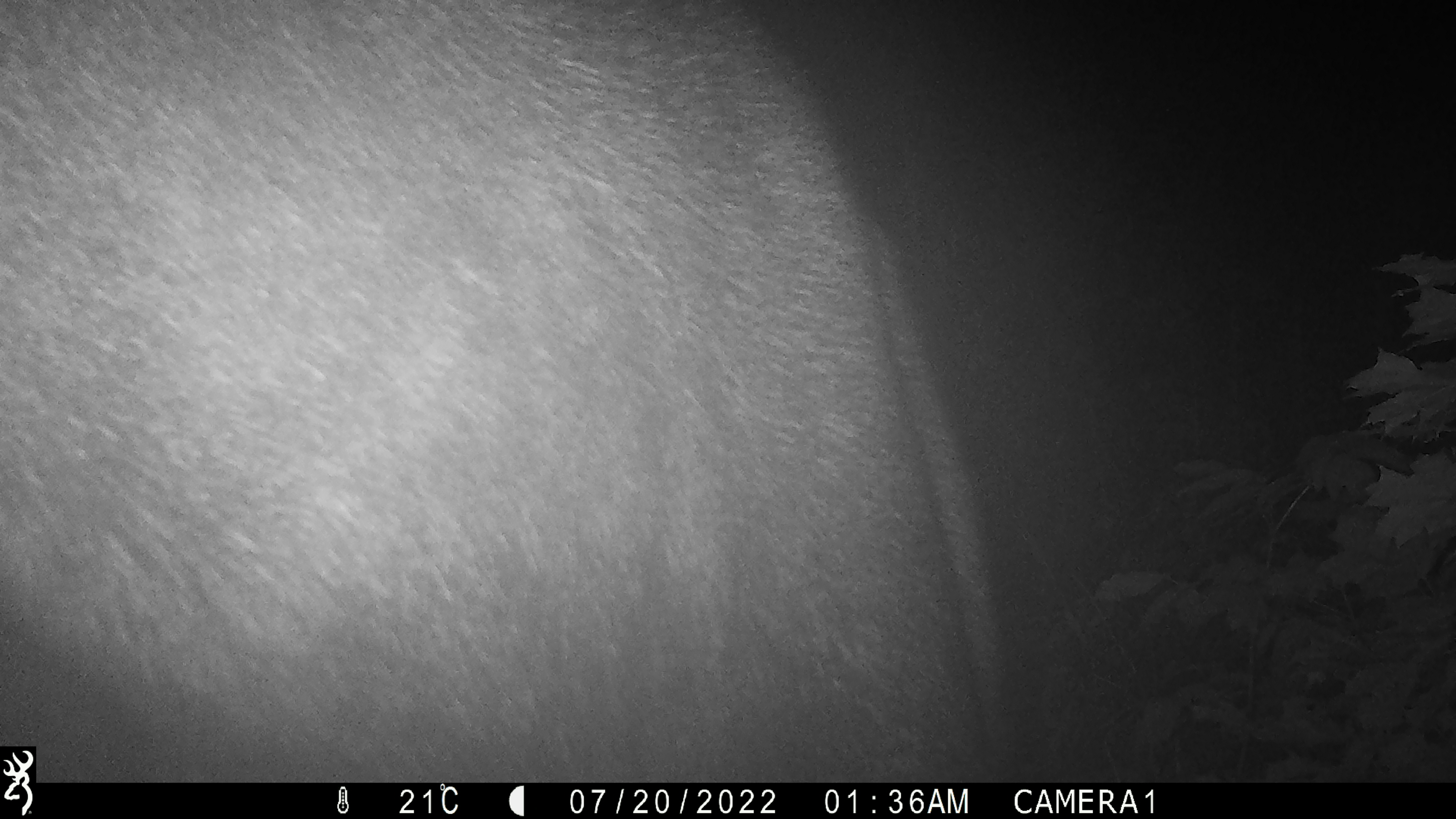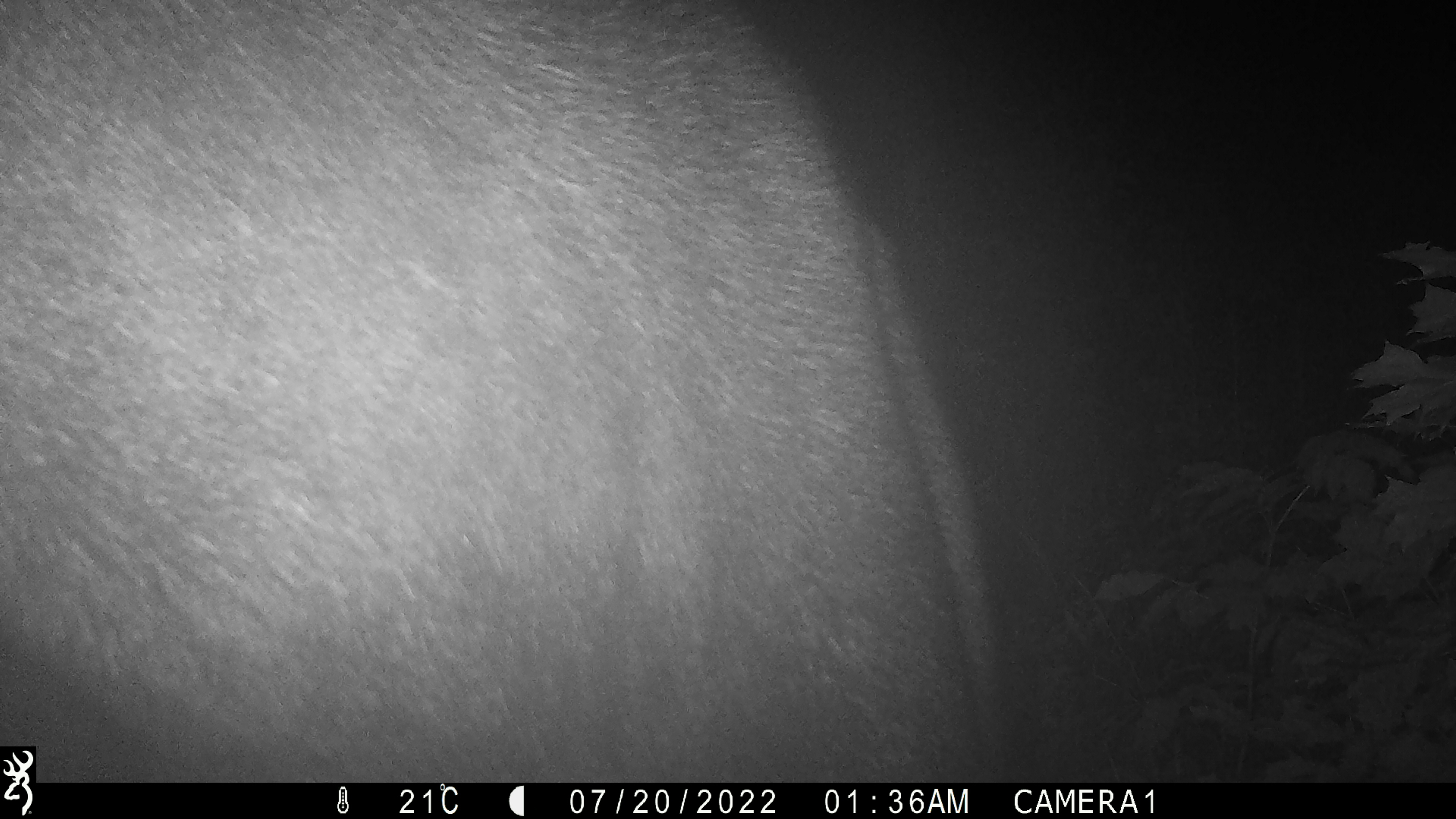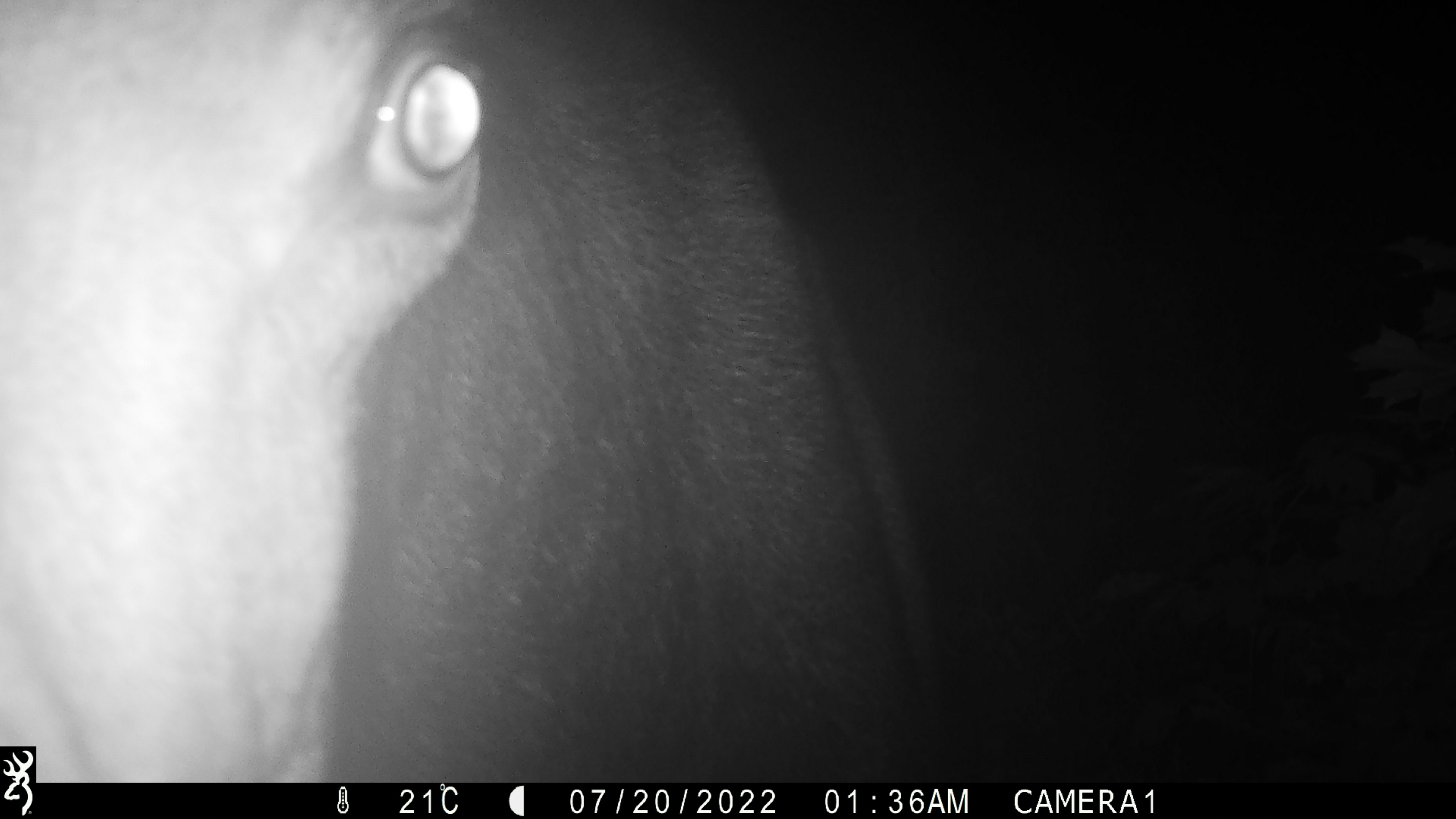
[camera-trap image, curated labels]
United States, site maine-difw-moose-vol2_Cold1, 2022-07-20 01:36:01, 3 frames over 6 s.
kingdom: Animalia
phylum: Chordata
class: Mammalia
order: Artiodactyla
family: Cervidae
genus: Alces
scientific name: Alces alces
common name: moose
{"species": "moose (Alces alces)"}